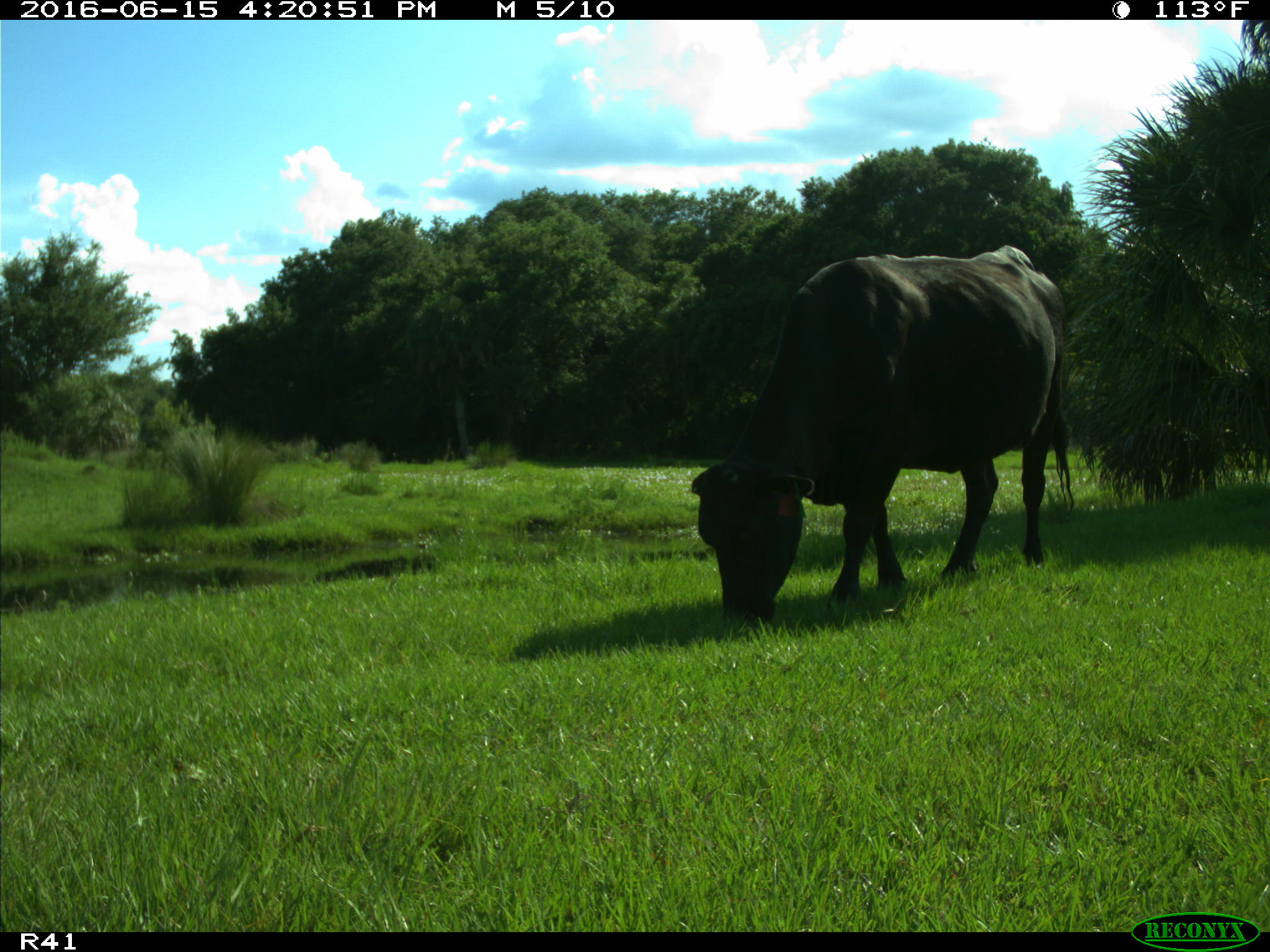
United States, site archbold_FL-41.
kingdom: Animalia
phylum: Chordata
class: Mammalia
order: Artiodactyla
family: Bovidae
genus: Bos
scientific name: Bos taurus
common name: domestic cow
Bos taurus (domestic cow).